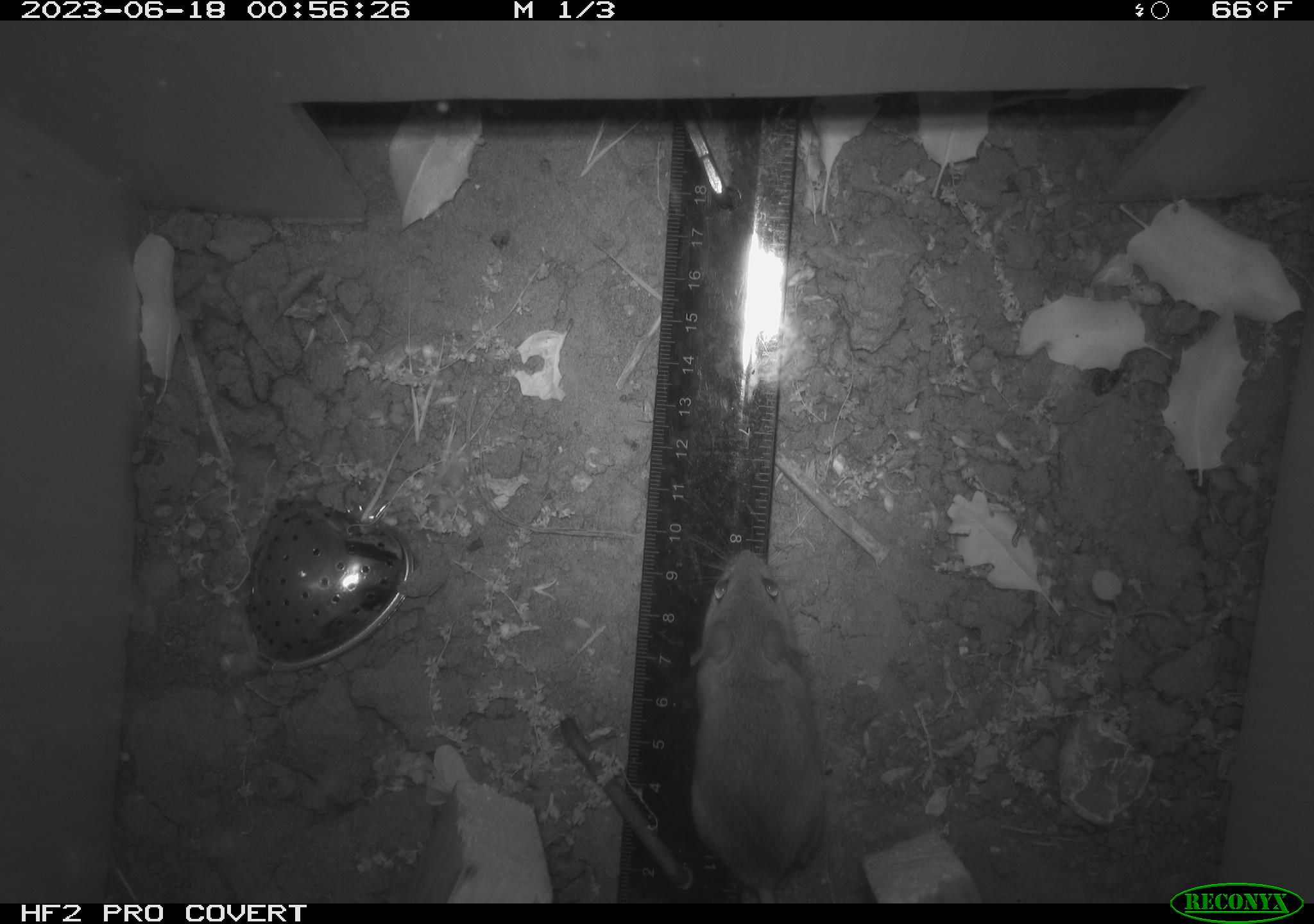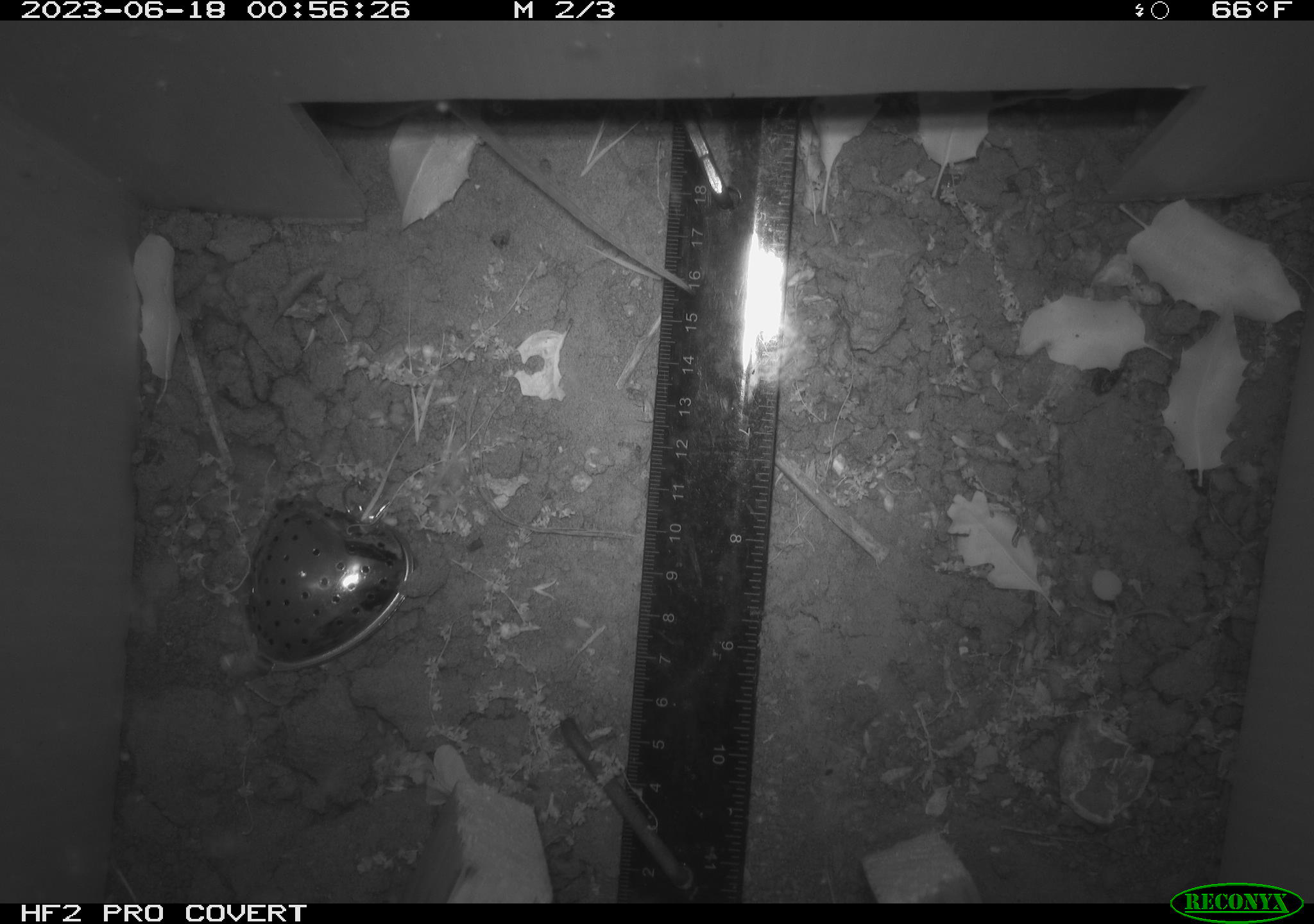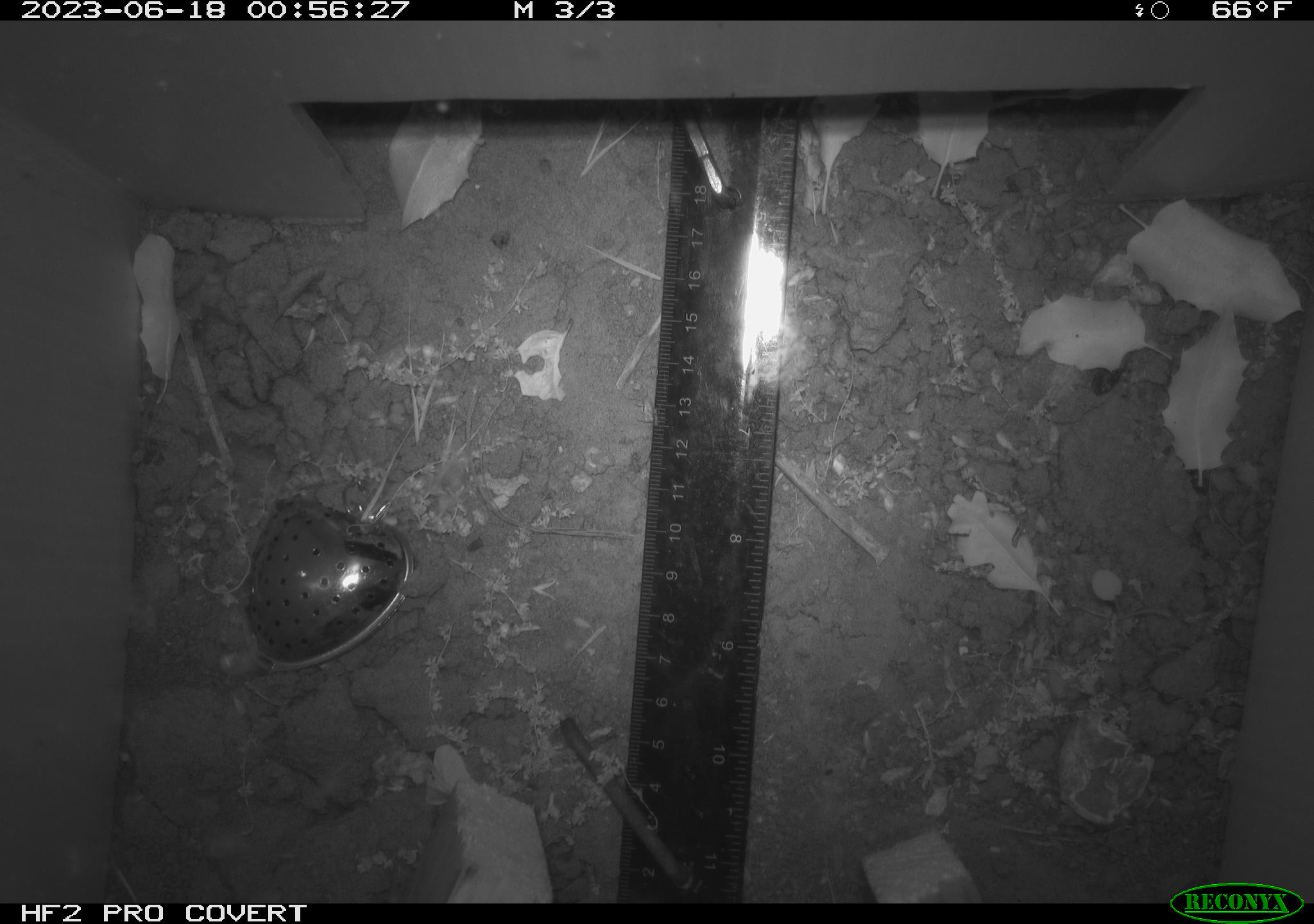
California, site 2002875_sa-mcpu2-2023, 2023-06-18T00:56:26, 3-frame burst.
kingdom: Animalia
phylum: Chordata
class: Mammalia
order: Rodentia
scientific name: Rodentia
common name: mouse species